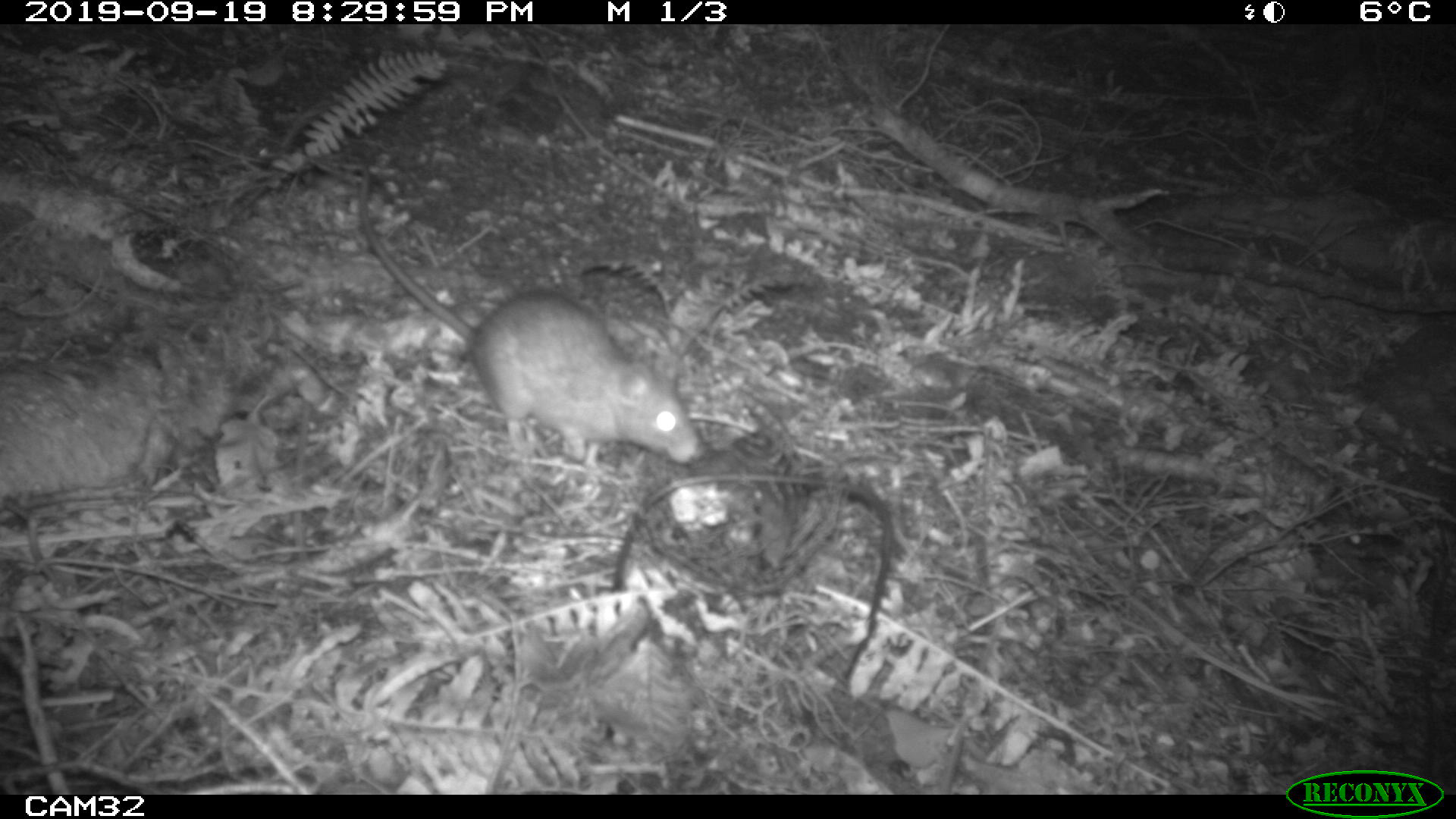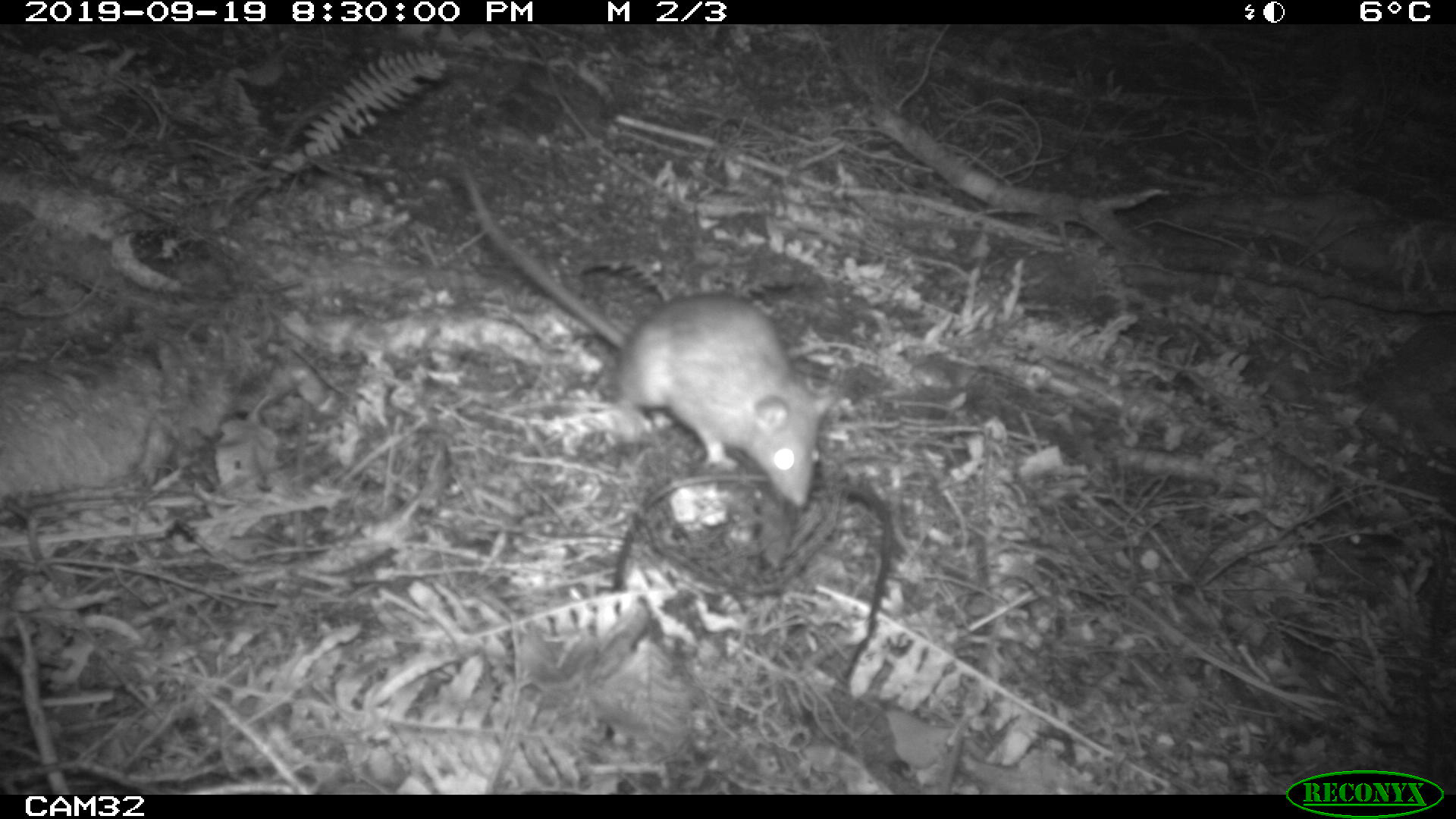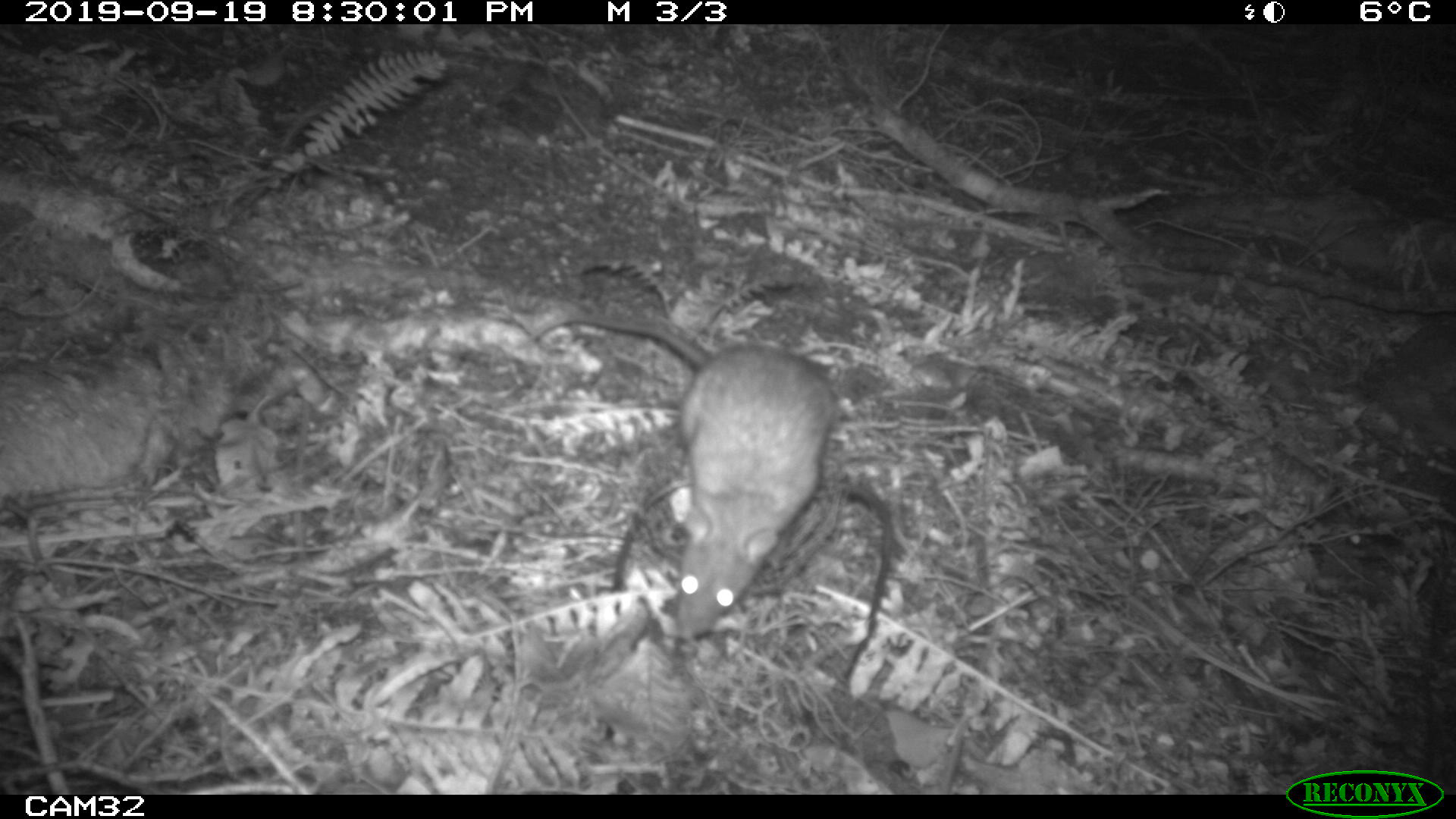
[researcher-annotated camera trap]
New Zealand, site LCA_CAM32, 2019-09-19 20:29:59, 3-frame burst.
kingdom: Animalia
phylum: Chordata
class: Mammalia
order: Rodentia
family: Muridae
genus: Rattus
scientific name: Rattus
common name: rat